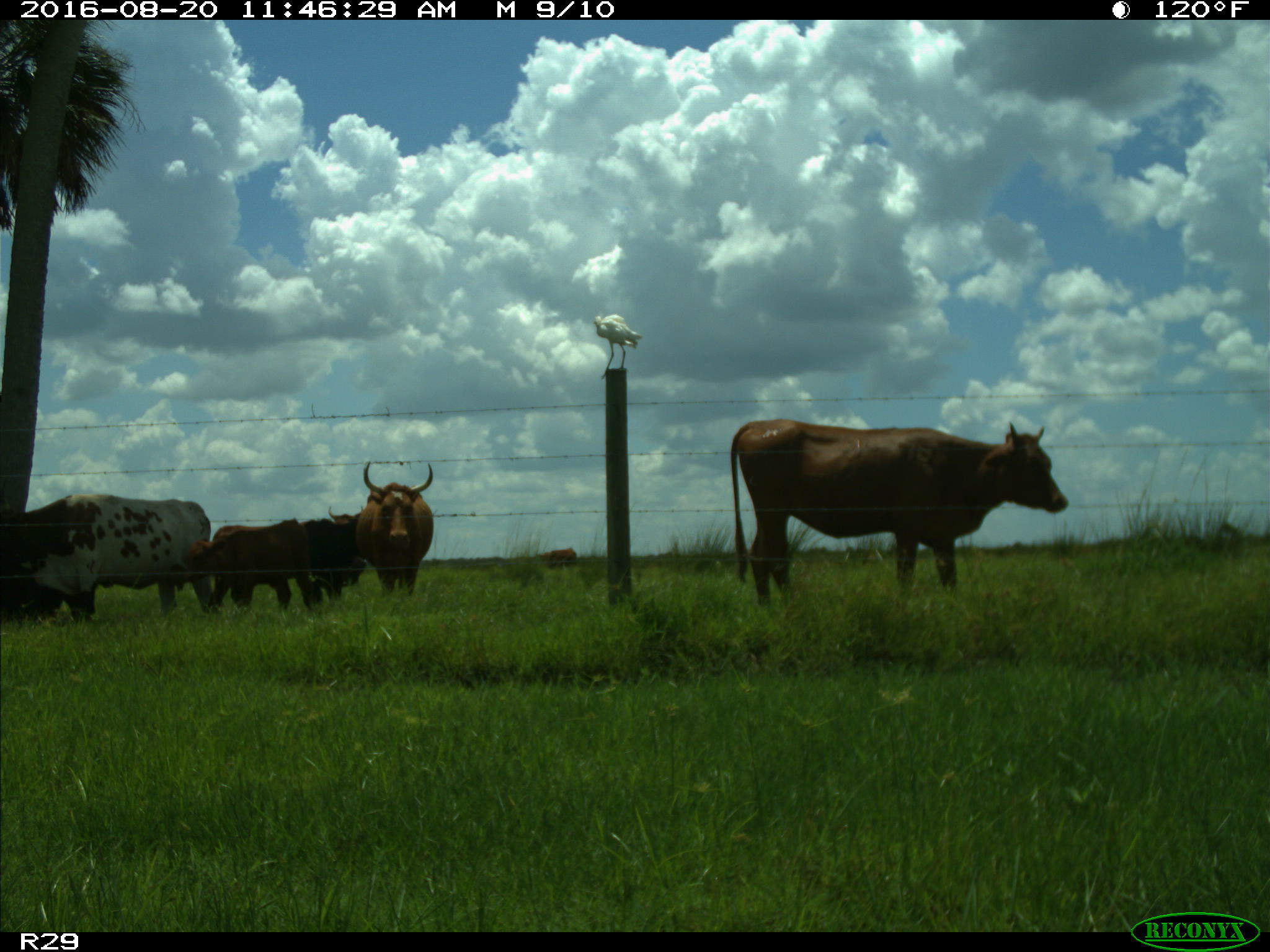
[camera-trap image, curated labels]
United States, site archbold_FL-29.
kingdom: Animalia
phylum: Chordata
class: Mammalia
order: Artiodactyla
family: Bovidae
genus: Bos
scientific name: Bos taurus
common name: domestic cow